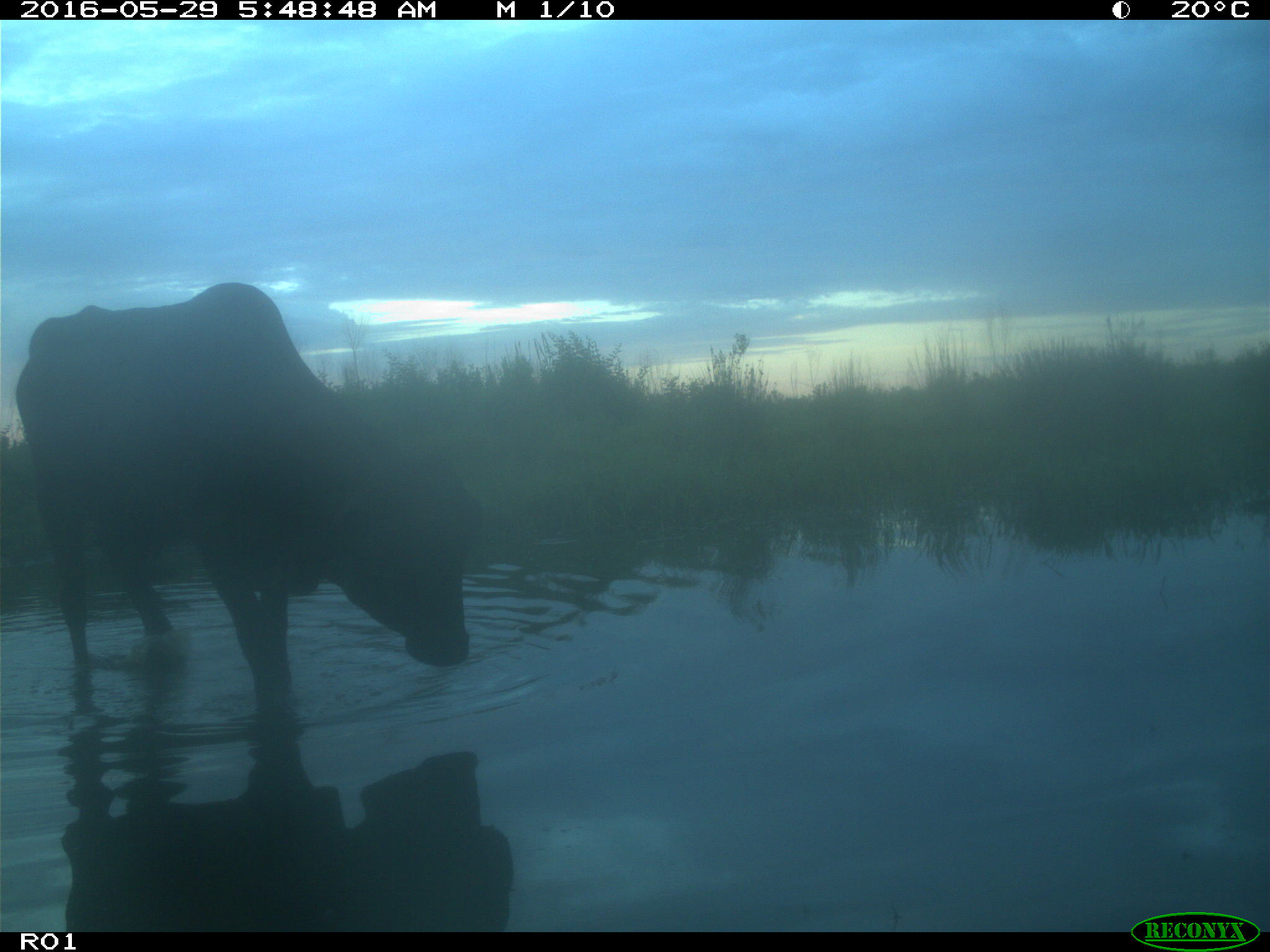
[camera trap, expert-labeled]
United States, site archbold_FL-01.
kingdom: Animalia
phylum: Chordata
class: Mammalia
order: Artiodactyla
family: Bovidae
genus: Bos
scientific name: Bos taurus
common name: domestic cow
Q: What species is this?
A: Bos taurus (domestic cow).